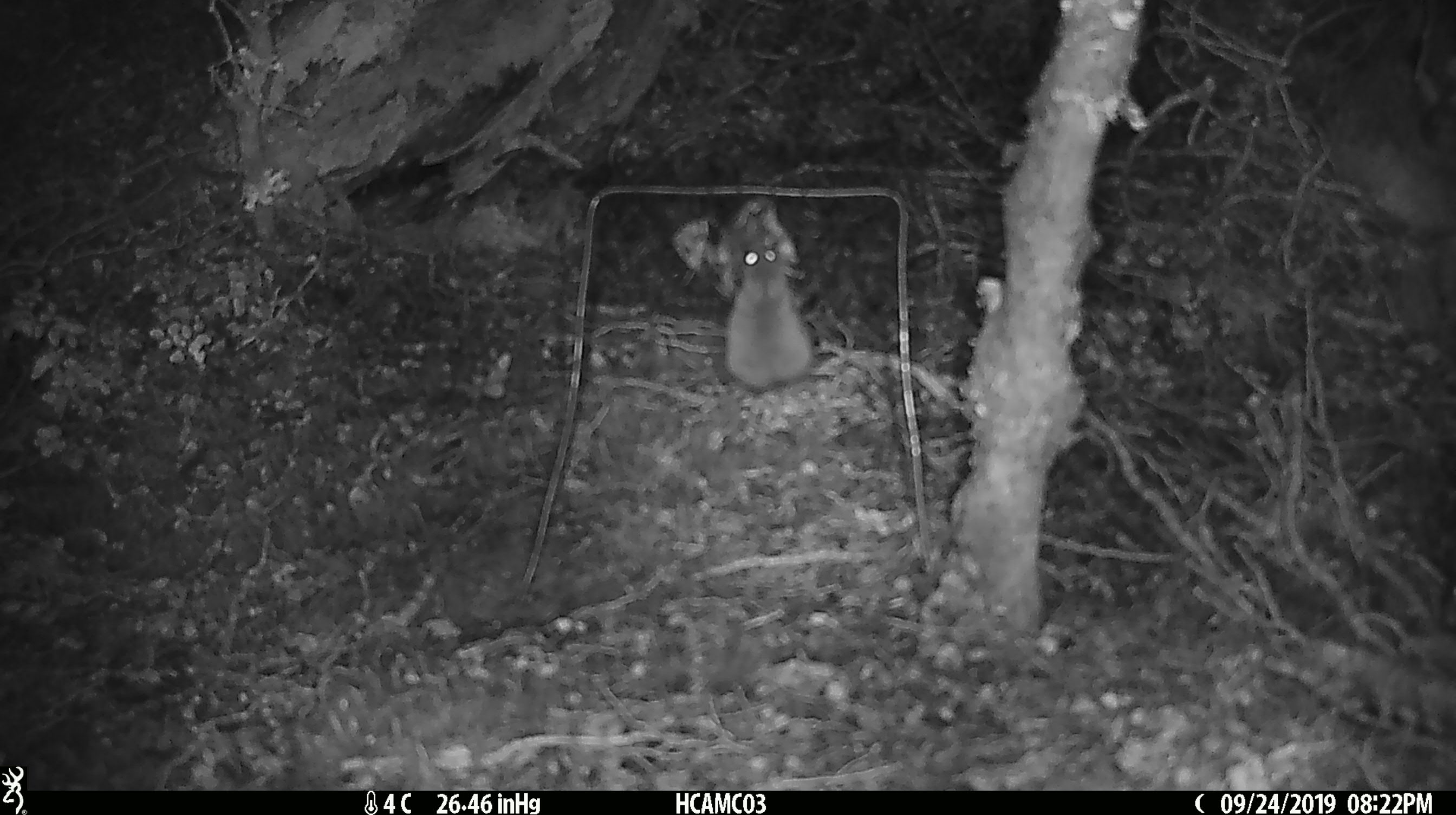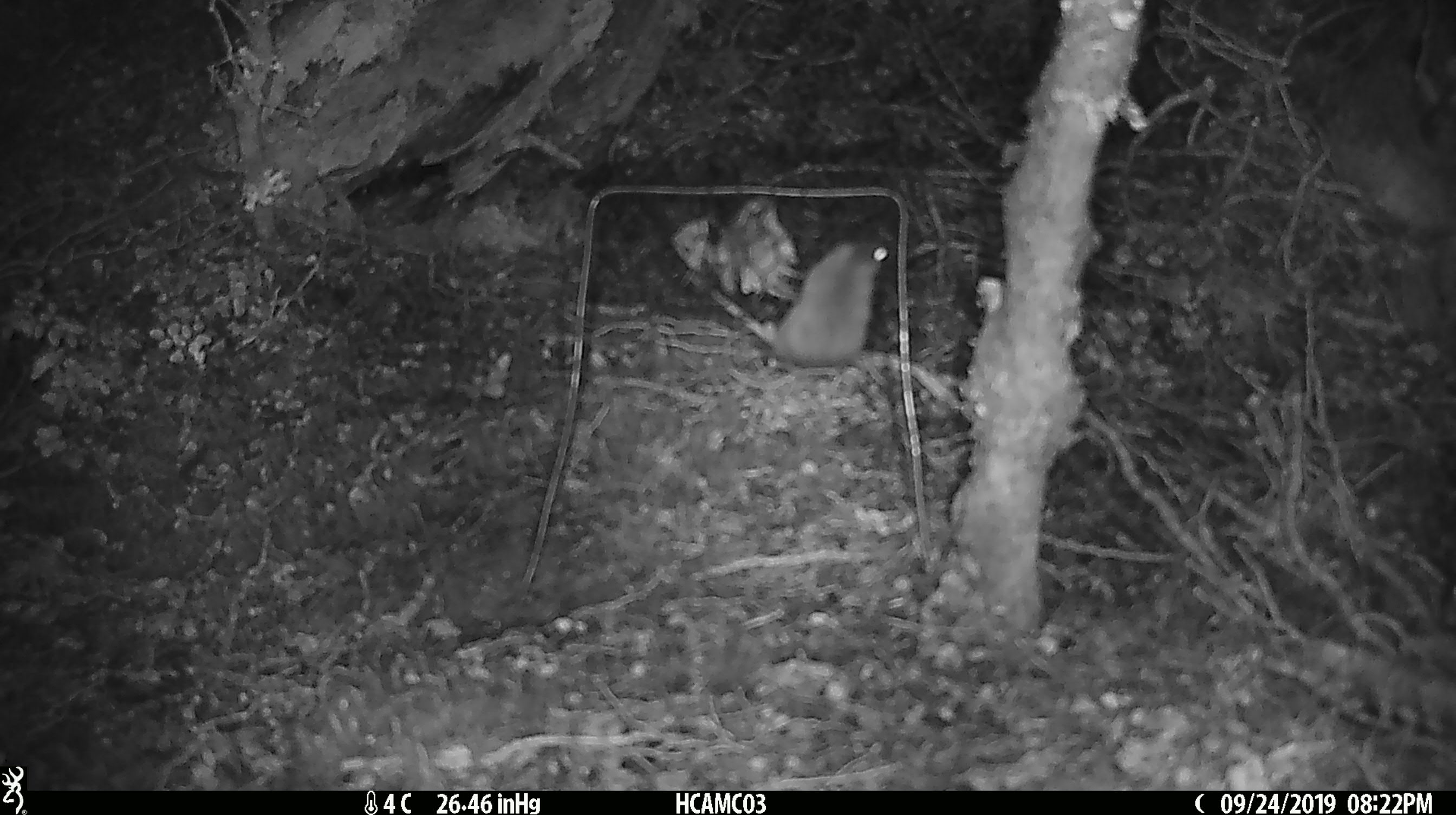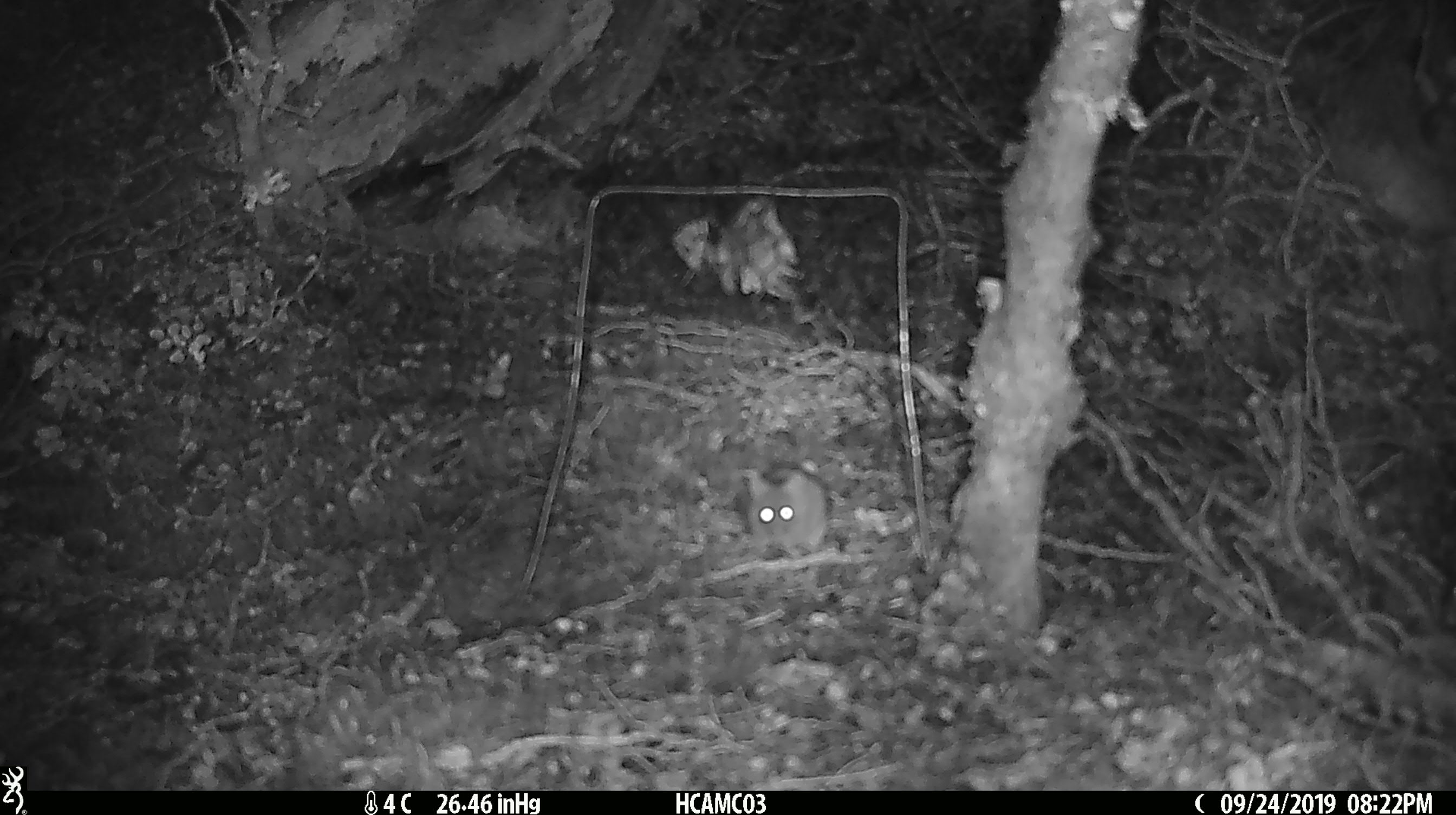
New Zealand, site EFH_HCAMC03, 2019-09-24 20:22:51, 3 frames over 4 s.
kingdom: Animalia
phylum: Chordata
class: Mammalia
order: Rodentia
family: Muridae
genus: Mus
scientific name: Mus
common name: mouse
Mouse (Mus).